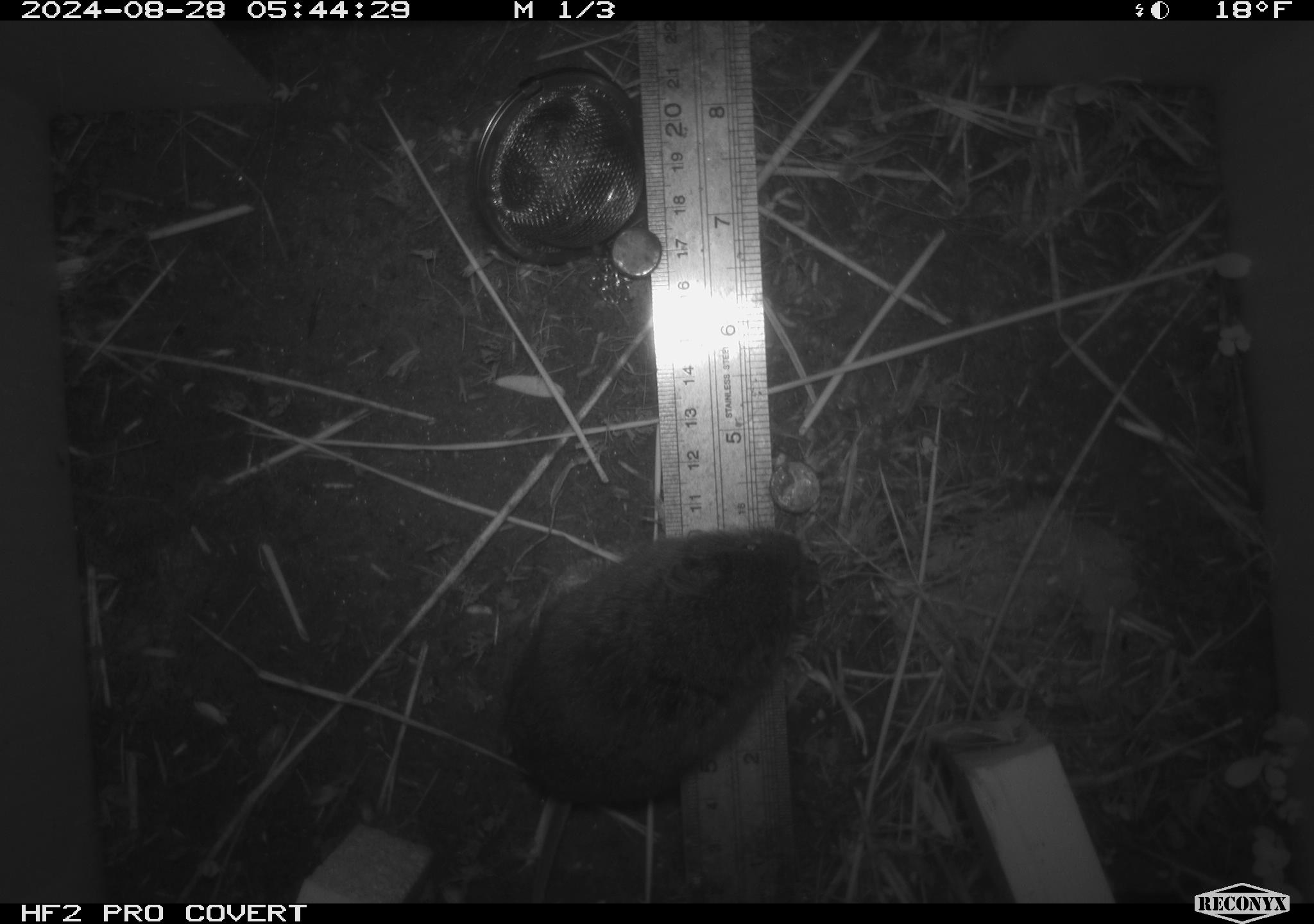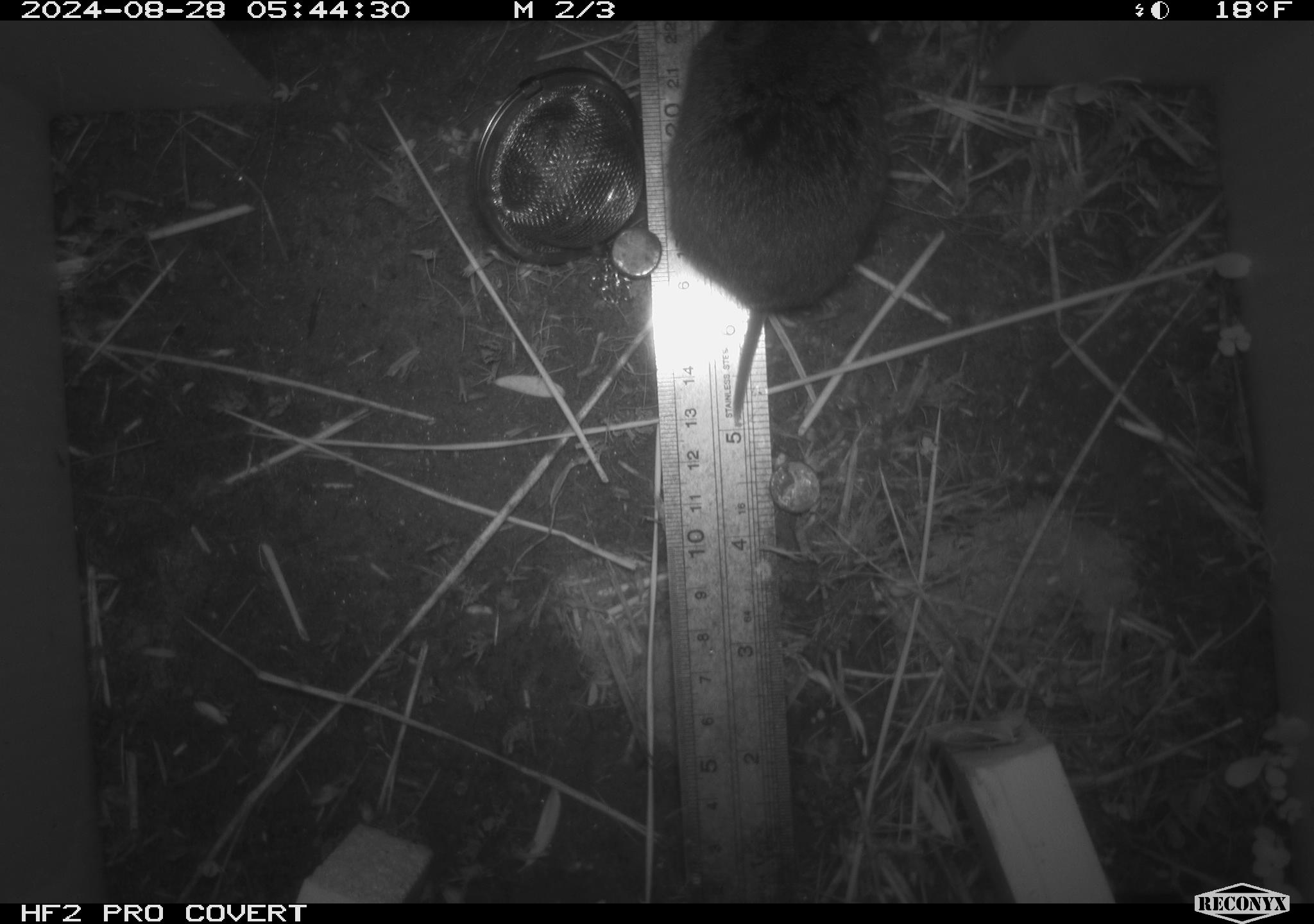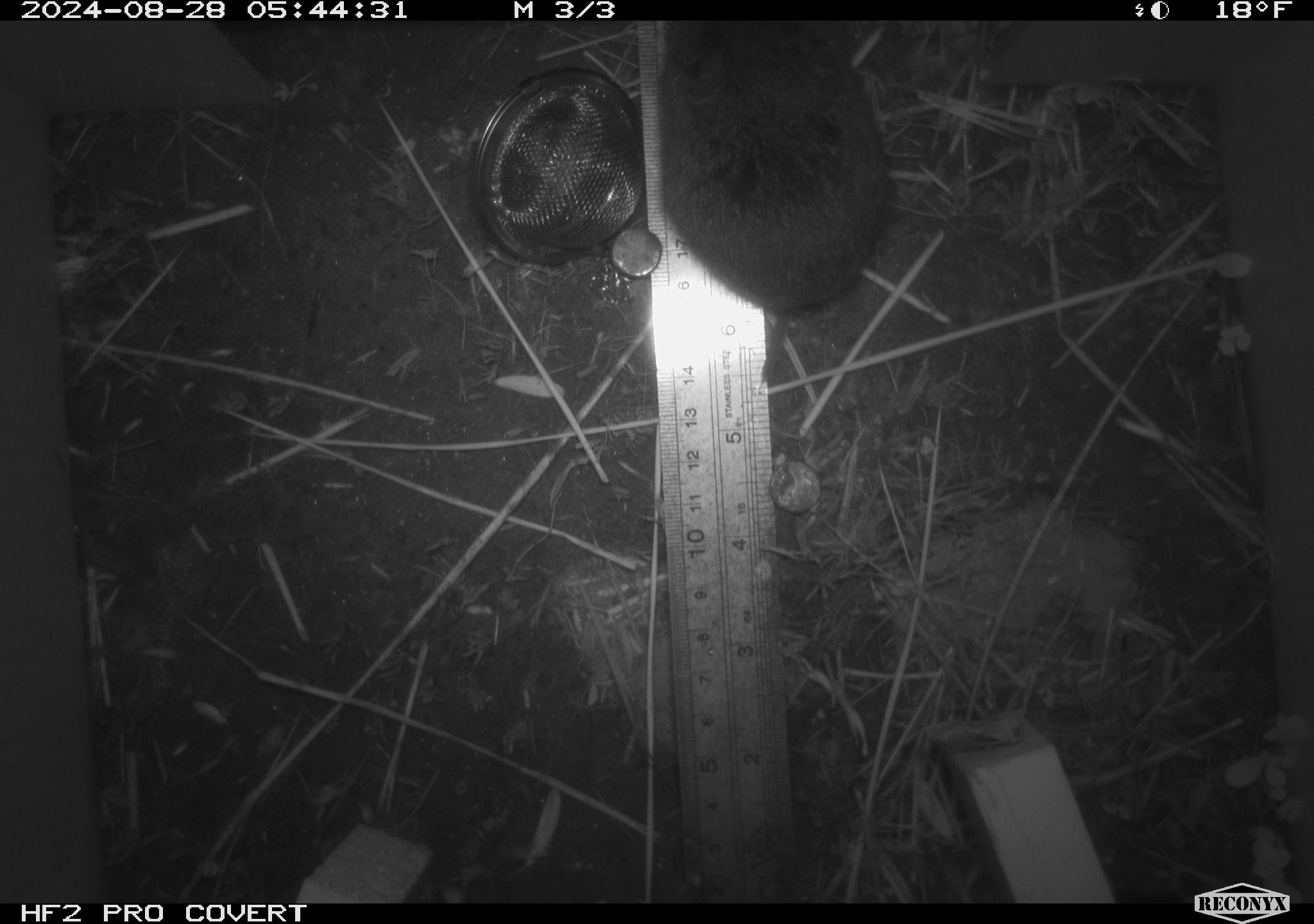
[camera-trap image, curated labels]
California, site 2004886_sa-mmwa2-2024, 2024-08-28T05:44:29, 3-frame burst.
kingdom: Animalia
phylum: Chordata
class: Mammalia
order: Rodentia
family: Cricetidae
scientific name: Arvicolinae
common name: voles, lemmings, and muskrats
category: arvicolinae subfamily